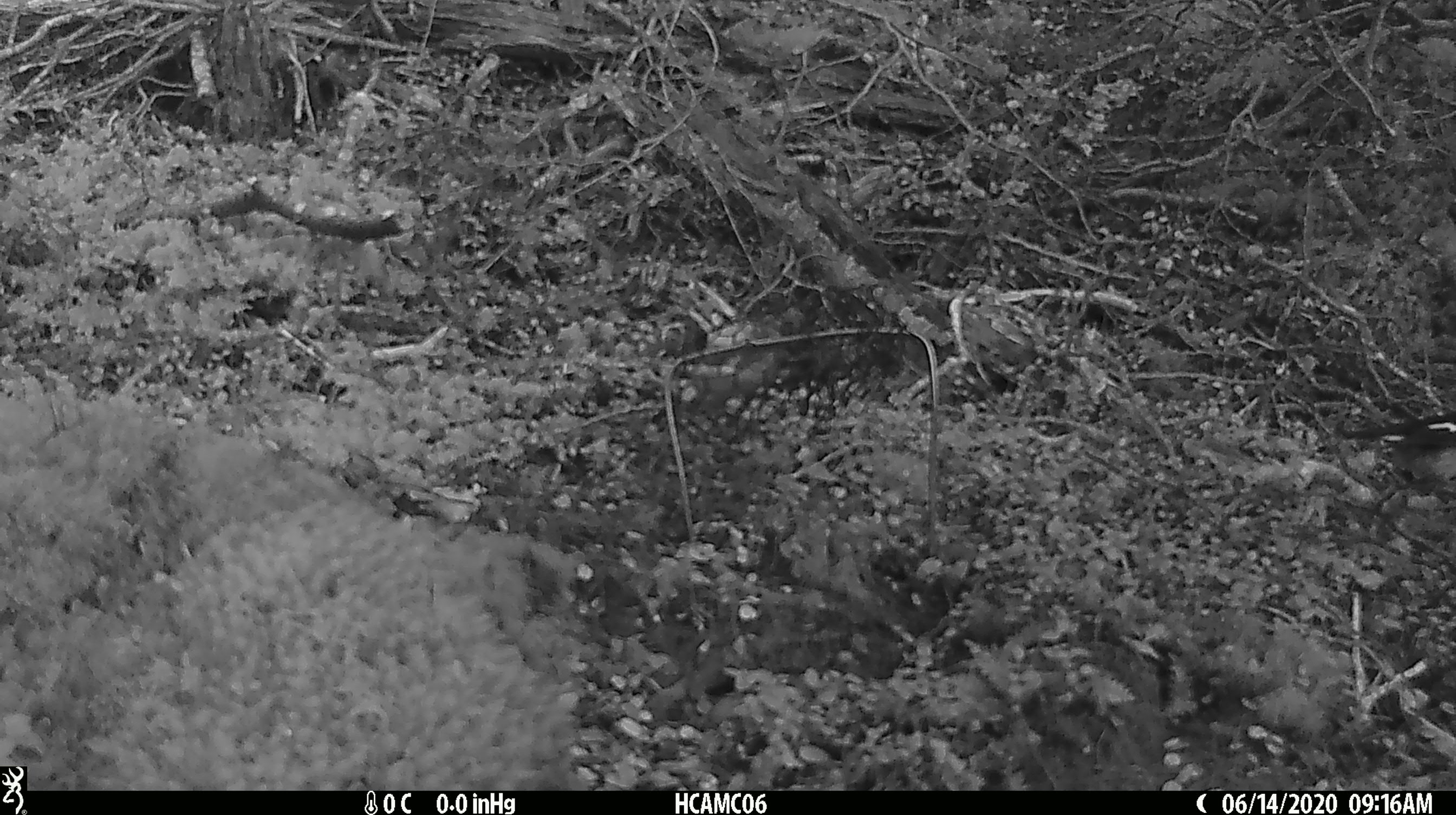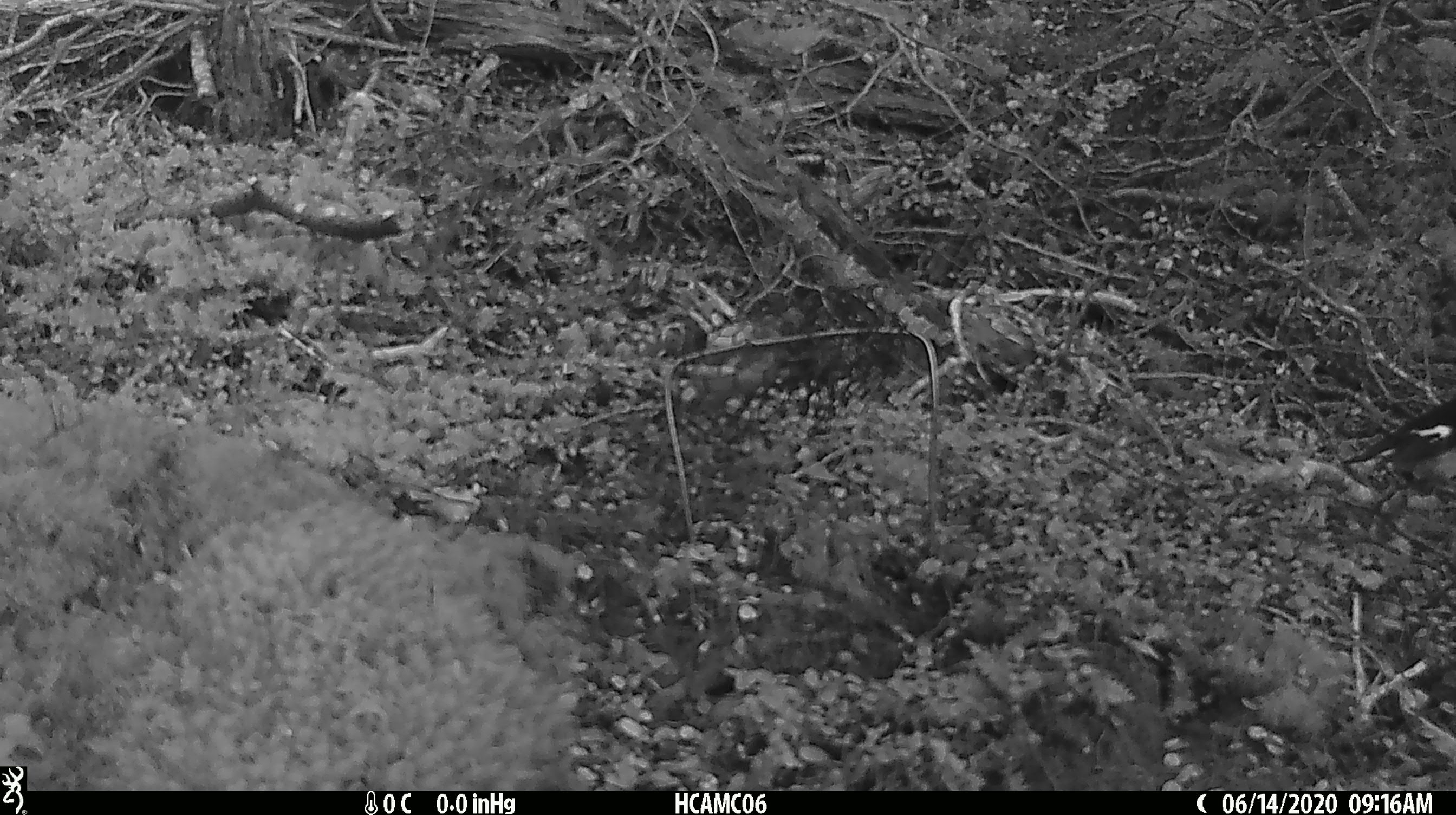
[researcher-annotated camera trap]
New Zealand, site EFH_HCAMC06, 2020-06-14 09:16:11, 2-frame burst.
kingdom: Animalia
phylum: Chordata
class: Aves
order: Passeriformes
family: Petroicidae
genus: Petroica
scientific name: Petroica macrocephala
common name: tomtit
Tomtit (Petroica macrocephala).